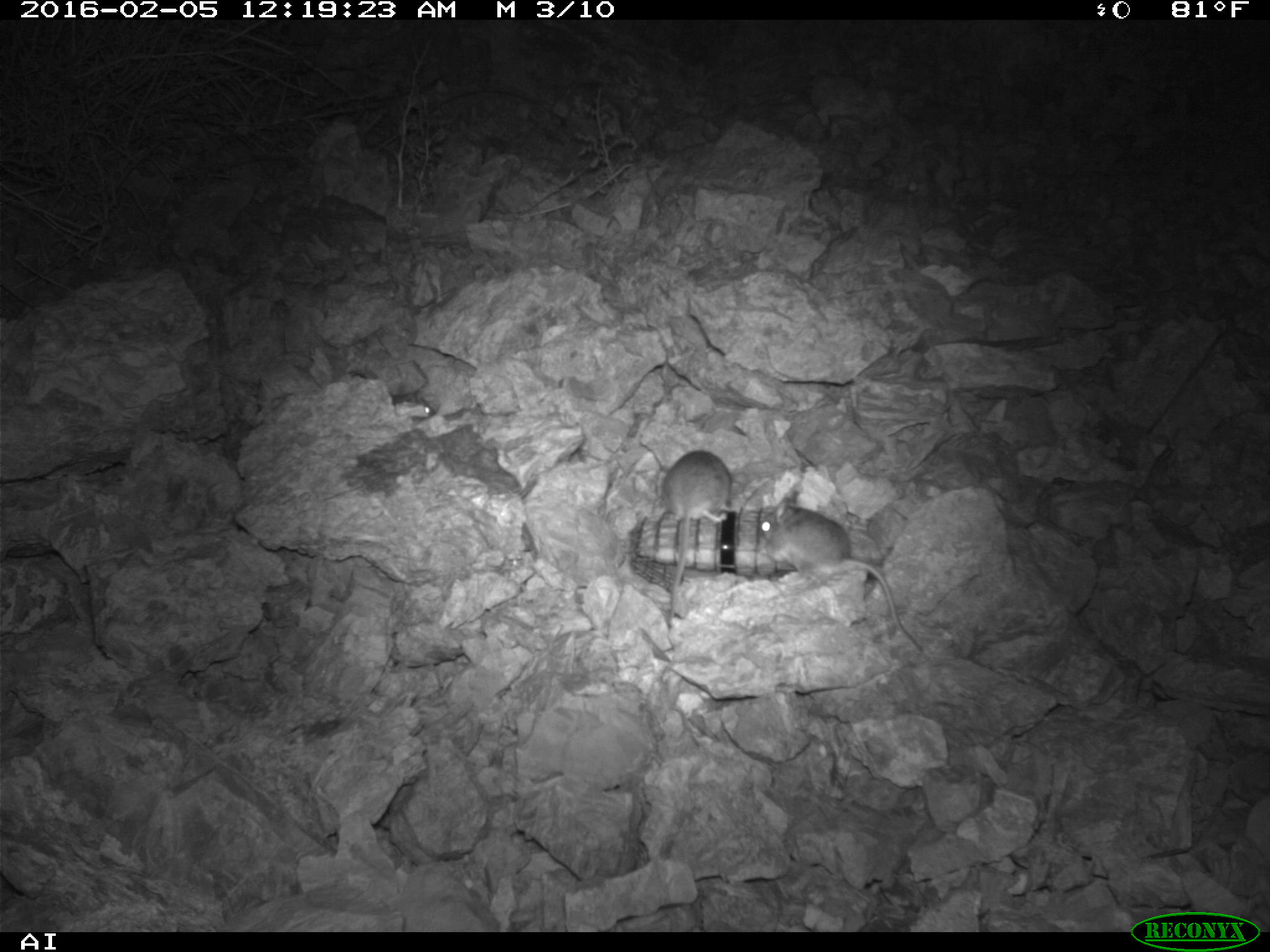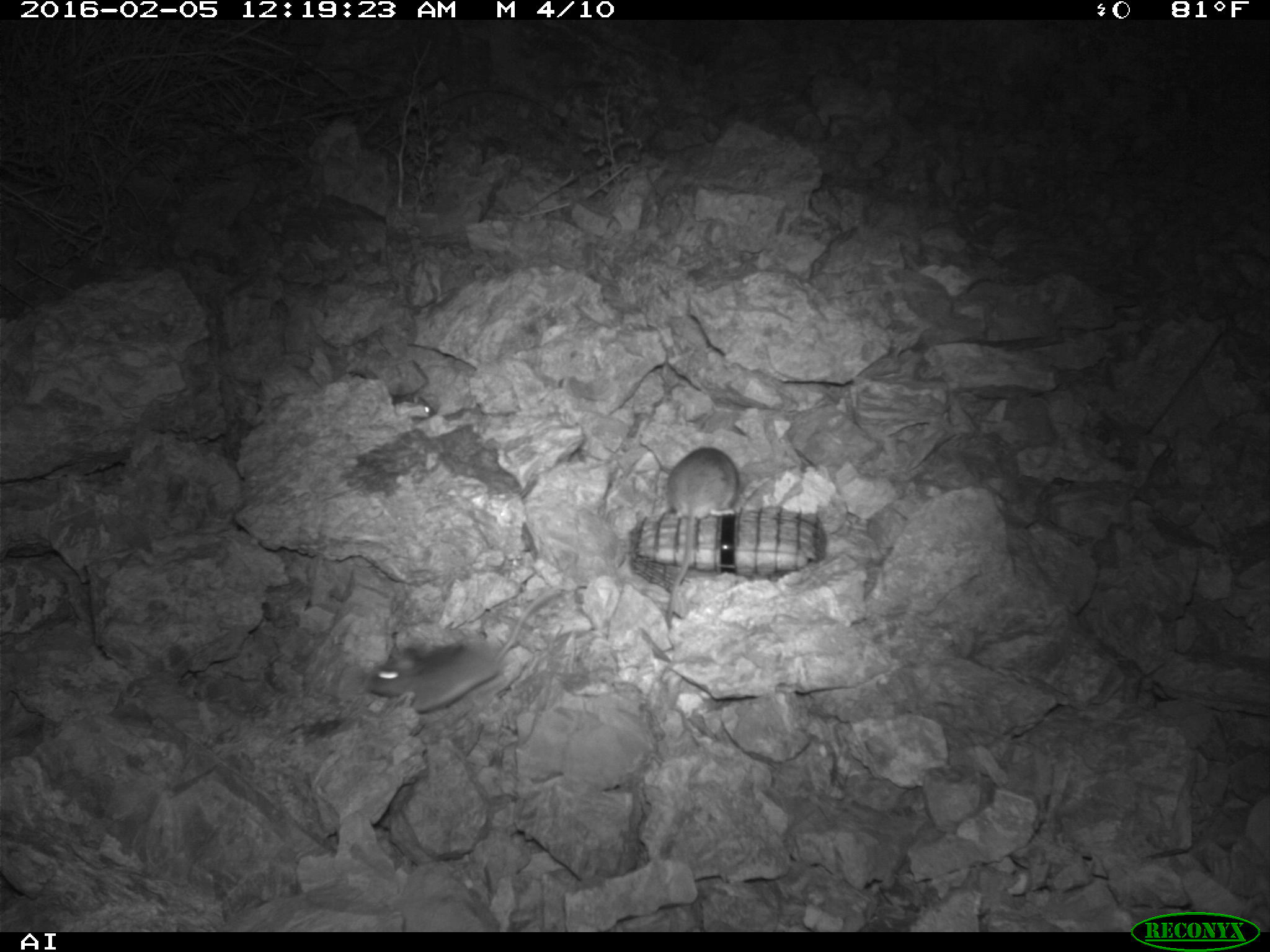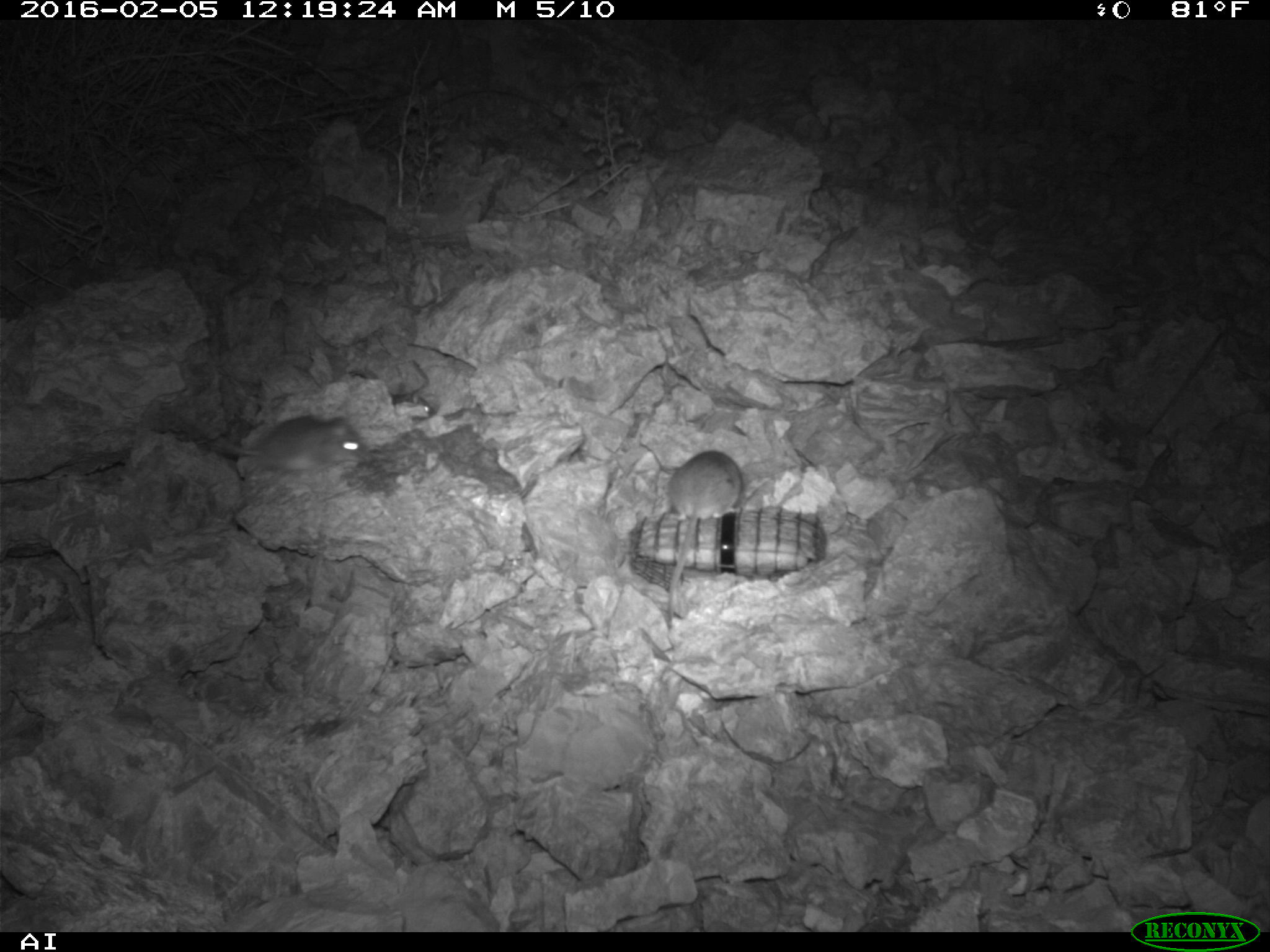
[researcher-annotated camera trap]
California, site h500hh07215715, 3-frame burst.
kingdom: Animalia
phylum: Chordata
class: Mammalia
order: Rodentia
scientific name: Rodentia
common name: rodent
Rodent (Rodentia).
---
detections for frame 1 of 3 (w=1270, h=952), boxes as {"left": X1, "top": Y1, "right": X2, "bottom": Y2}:
rodent: {"left": 760, "top": 497, "right": 922, "bottom": 652}; {"left": 660, "top": 449, "right": 736, "bottom": 627}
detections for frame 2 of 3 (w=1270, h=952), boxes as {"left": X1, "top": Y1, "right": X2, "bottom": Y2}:
rodent: {"left": 370, "top": 586, "right": 554, "bottom": 712}; {"left": 664, "top": 445, "right": 739, "bottom": 628}; {"left": 389, "top": 390, "right": 435, "bottom": 421}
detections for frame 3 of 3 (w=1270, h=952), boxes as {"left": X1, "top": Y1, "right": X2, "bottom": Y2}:
rodent: {"left": 670, "top": 451, "right": 743, "bottom": 621}; {"left": 215, "top": 415, "right": 370, "bottom": 472}; {"left": 391, "top": 393, "right": 435, "bottom": 415}